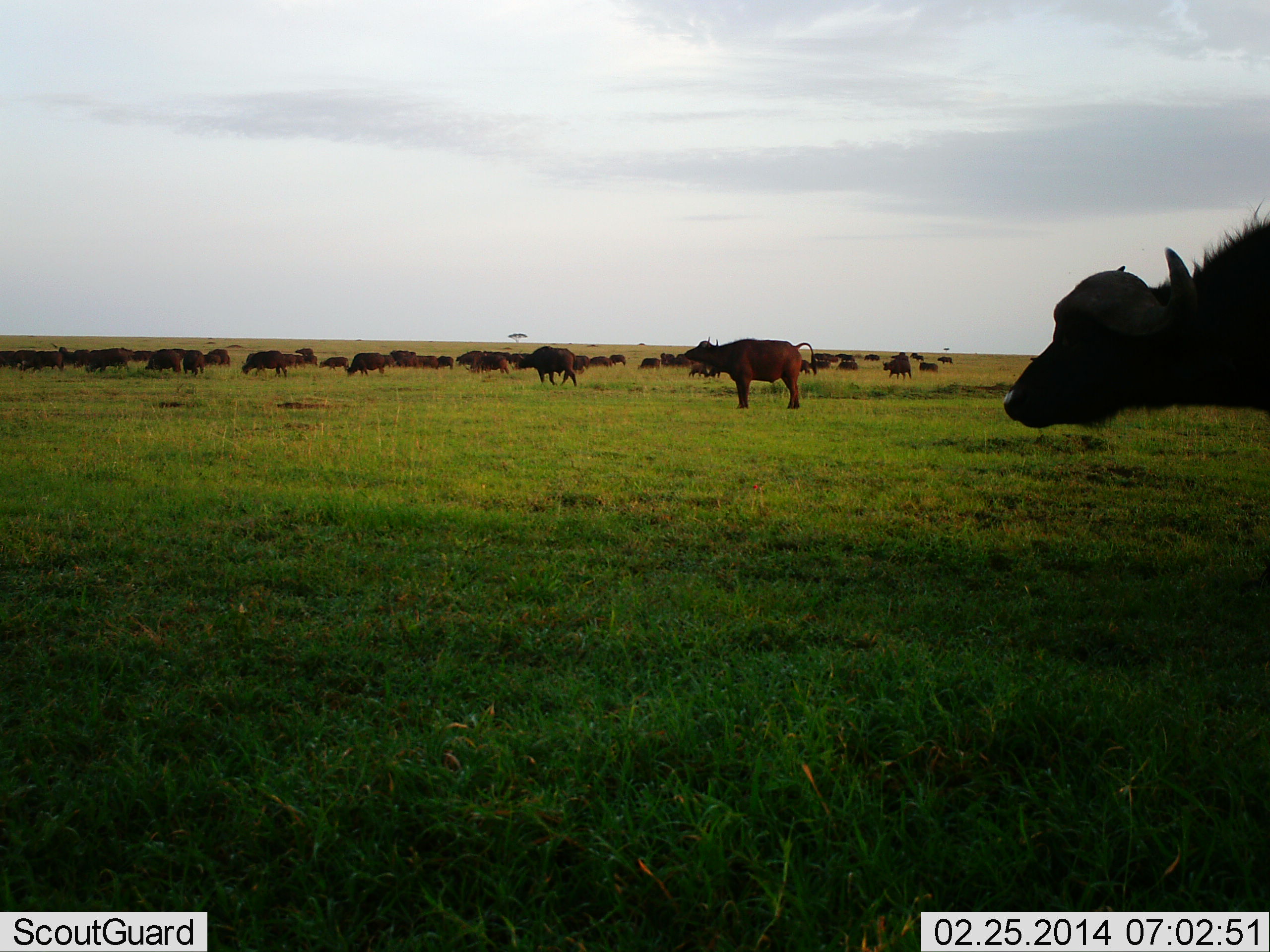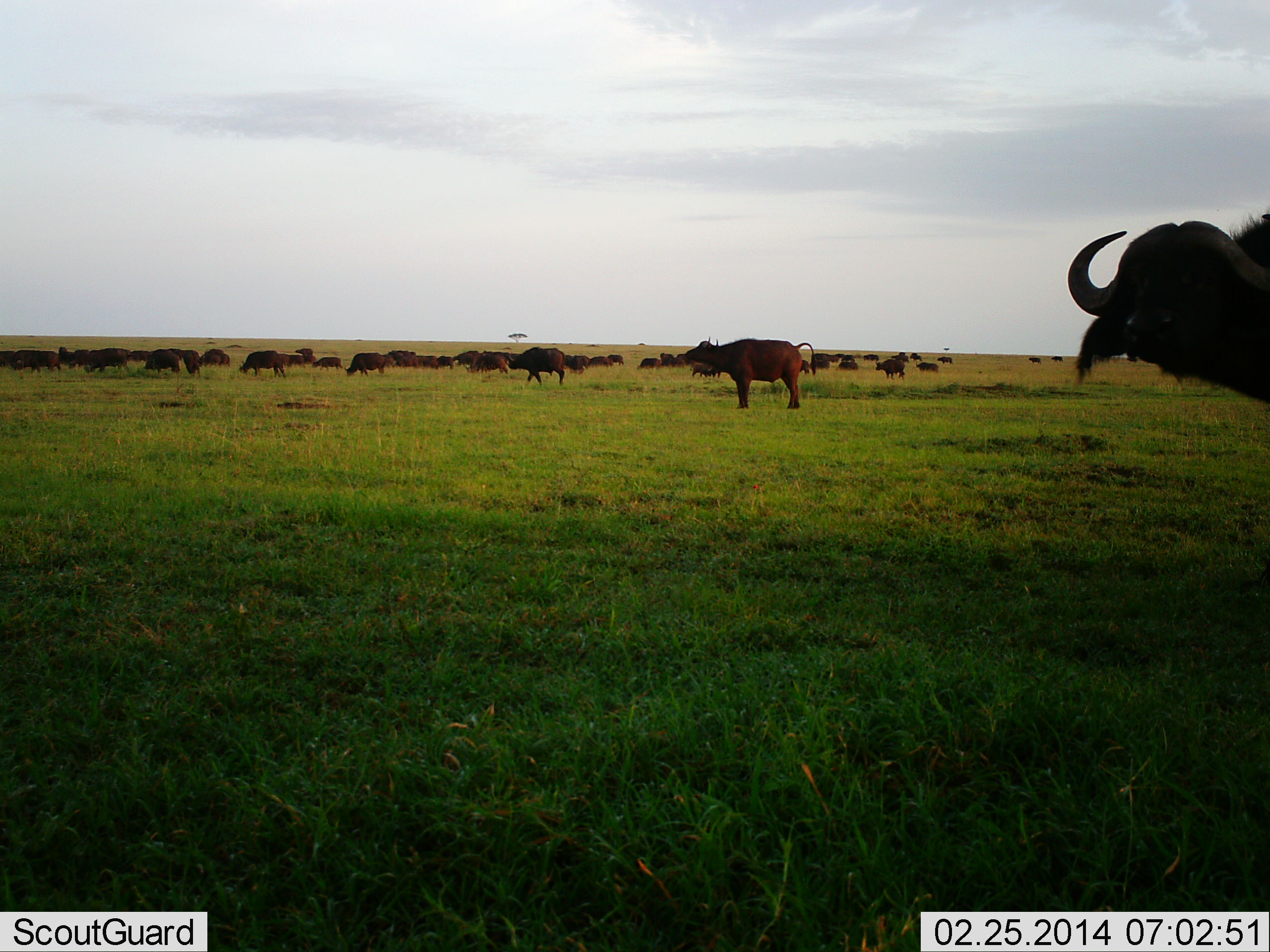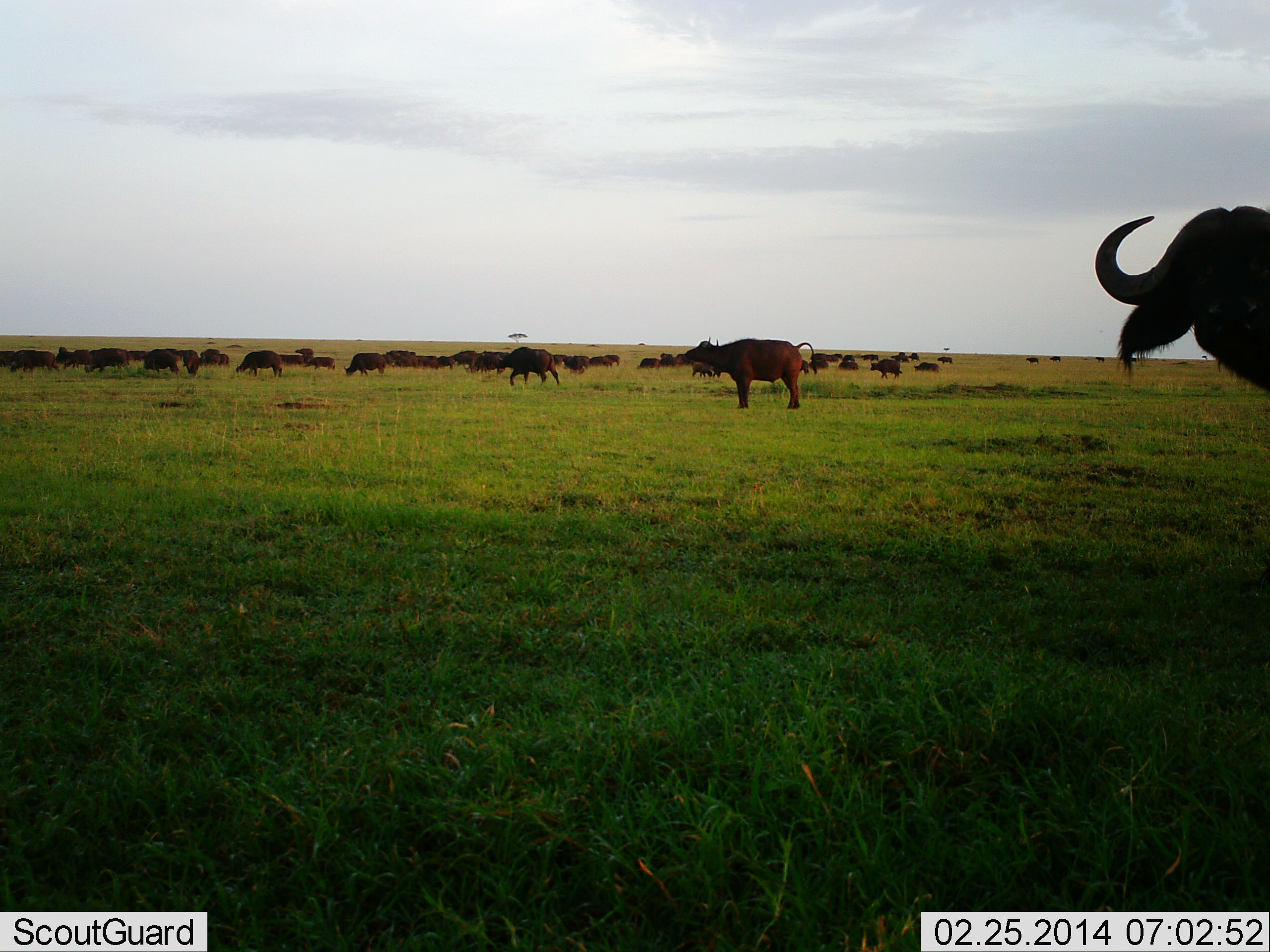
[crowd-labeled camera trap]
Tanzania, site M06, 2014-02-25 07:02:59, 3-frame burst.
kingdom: Animalia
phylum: Chordata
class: Mammalia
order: Artiodactyla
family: Bovidae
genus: Syncerus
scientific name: Syncerus caffer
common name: cape buffalo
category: buffalo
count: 11-50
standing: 70%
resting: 40%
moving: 80%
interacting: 10%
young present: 0%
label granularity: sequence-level